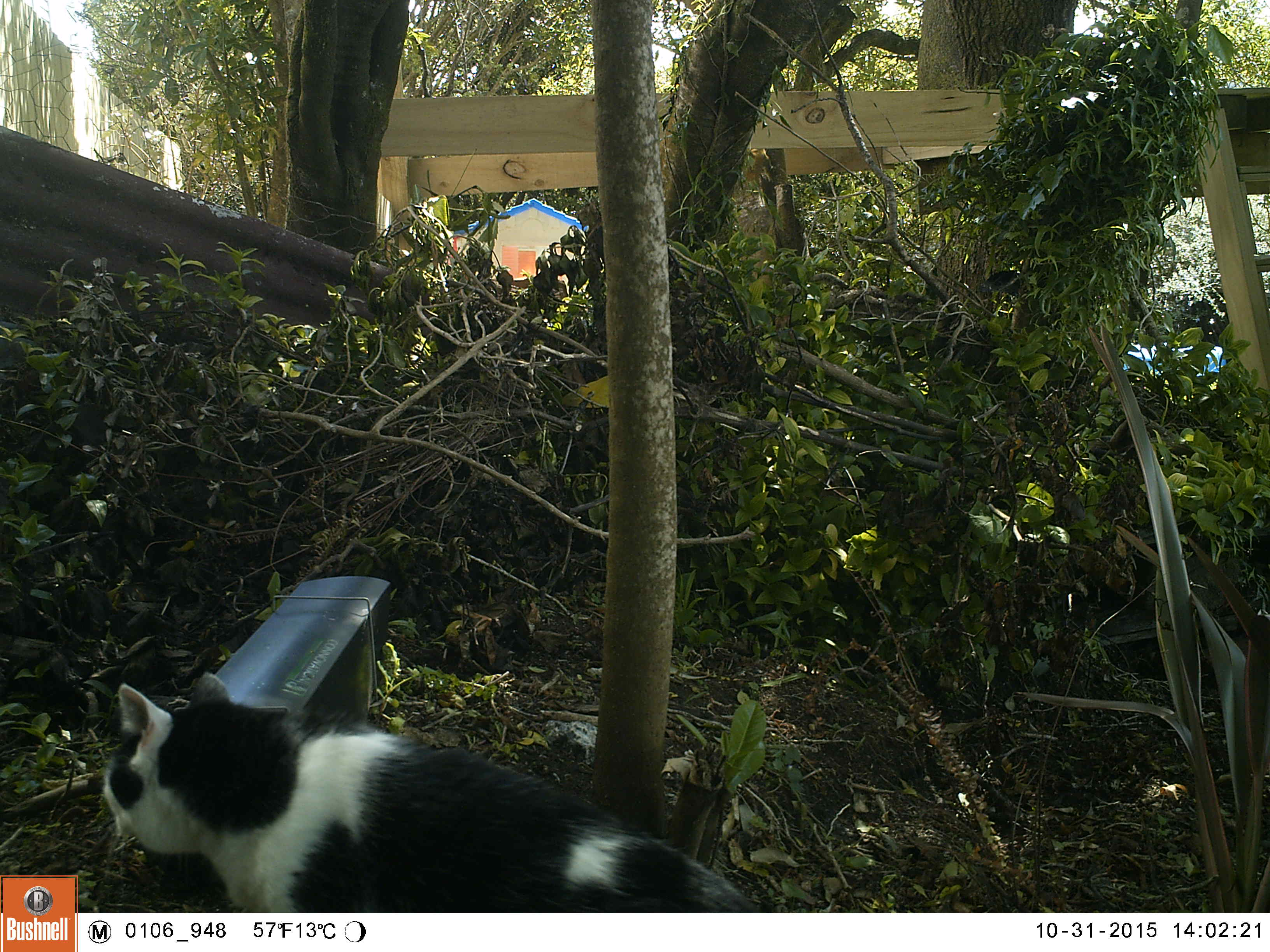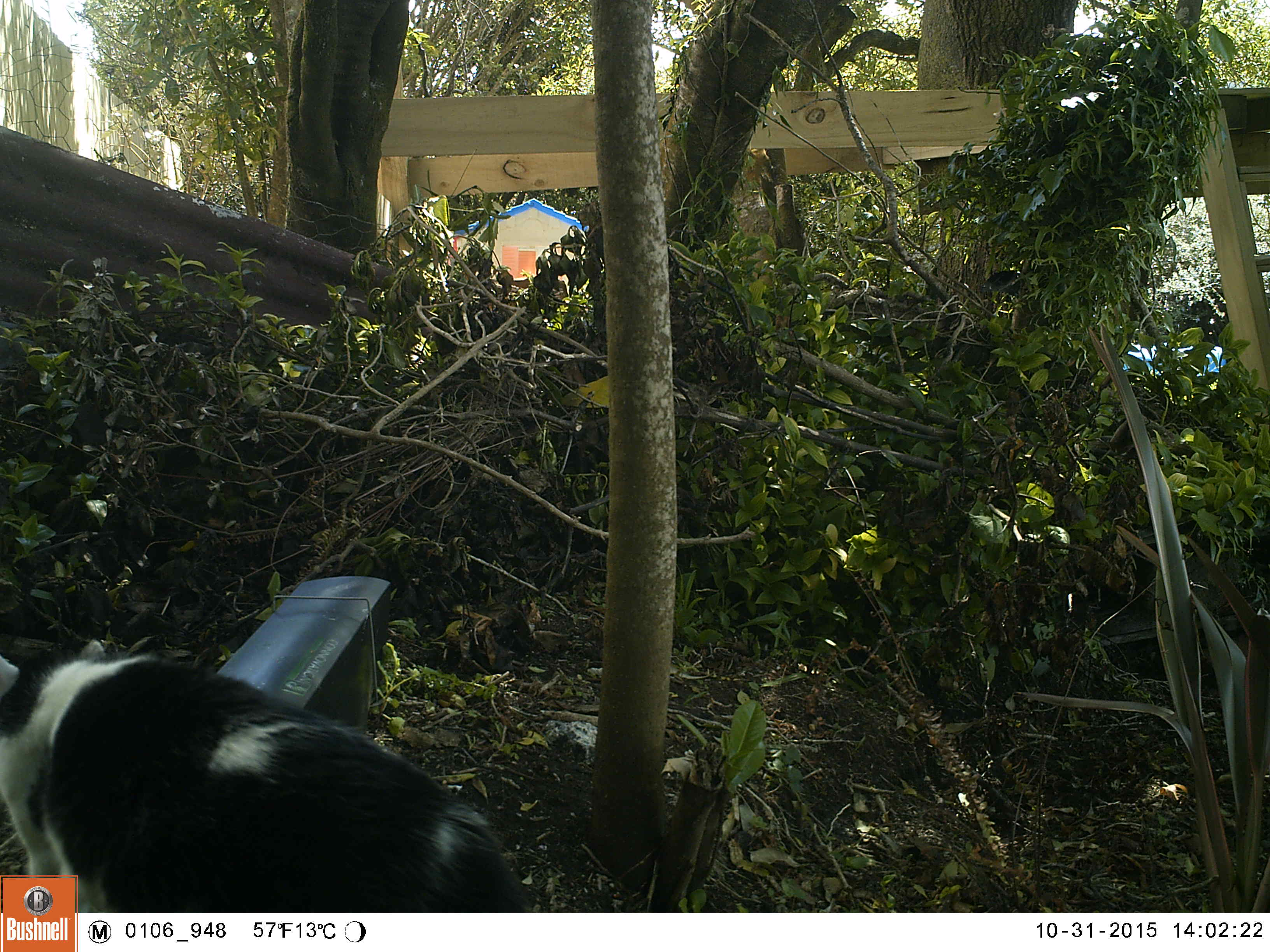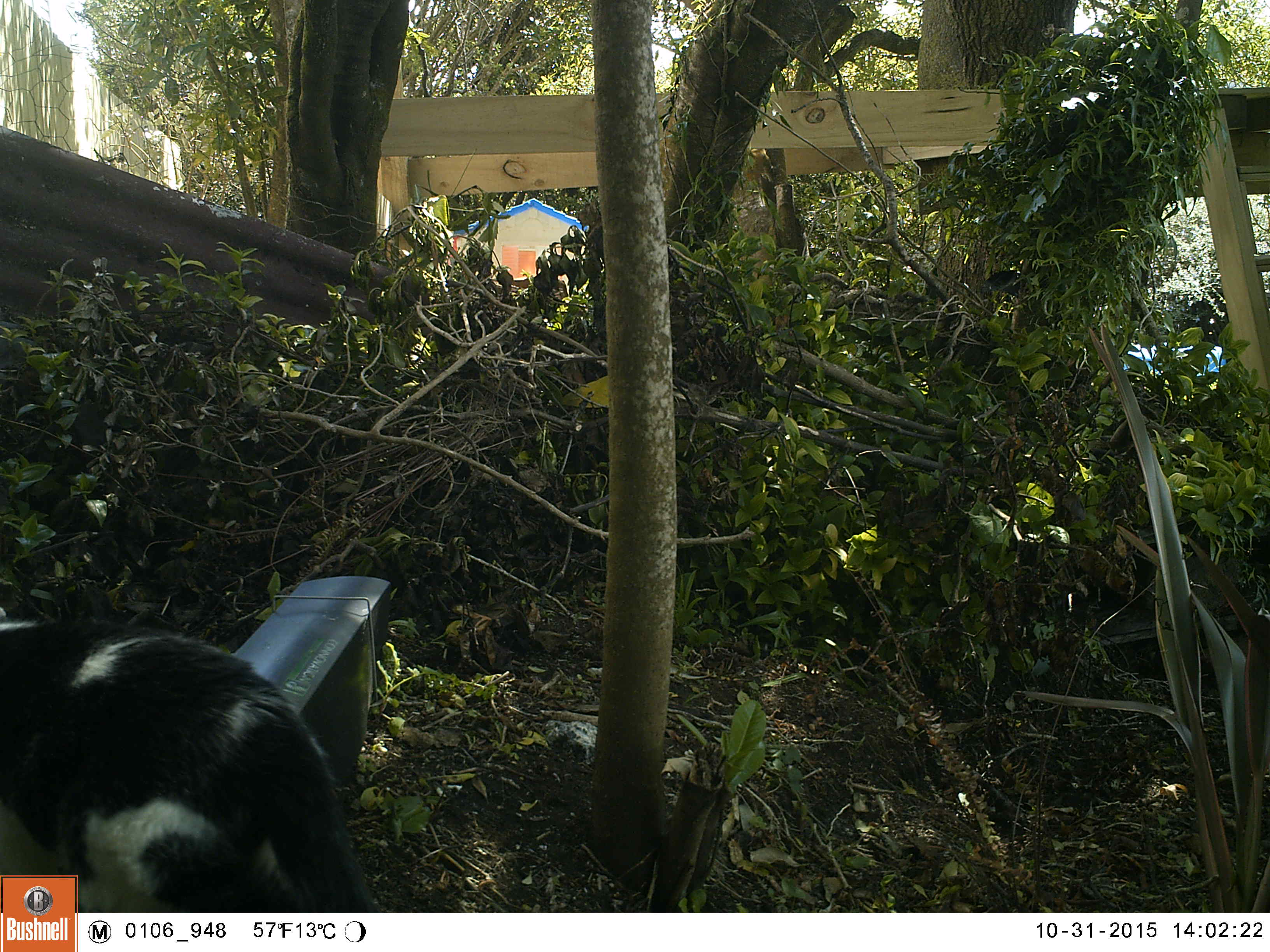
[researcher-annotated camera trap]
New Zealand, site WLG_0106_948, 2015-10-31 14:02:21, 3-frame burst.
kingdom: Animalia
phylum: Chordata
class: Mammalia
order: Carnivora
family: Felidae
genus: Felis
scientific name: Felis catus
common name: domestic cat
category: cat